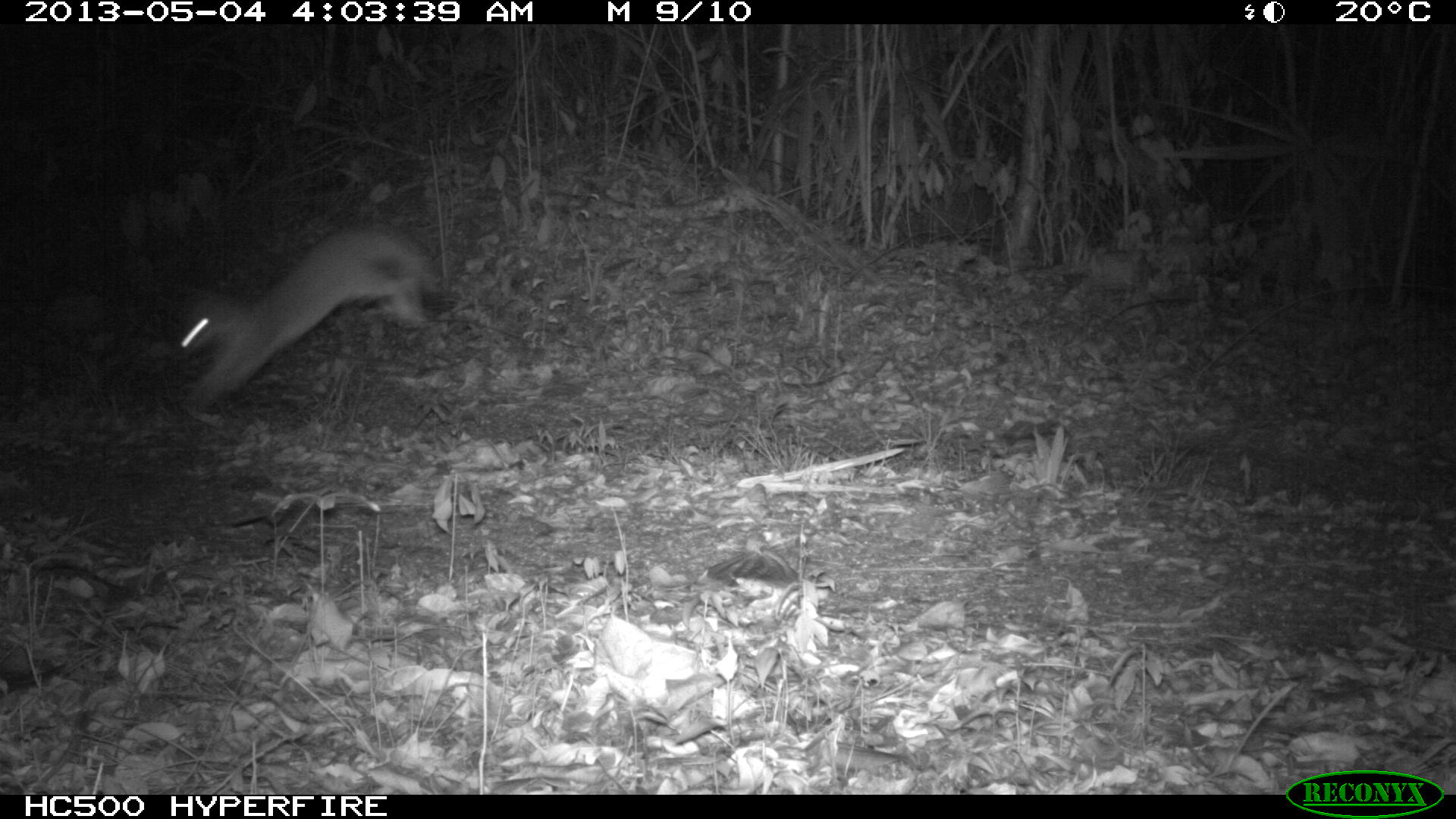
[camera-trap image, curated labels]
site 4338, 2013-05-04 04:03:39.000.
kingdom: Animalia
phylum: Chordata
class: Mammalia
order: Carnivora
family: Canidae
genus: Urocyon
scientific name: Urocyon cinereoargenteus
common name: gray fox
Urocyon cinereoargenteus (gray fox), count 1.